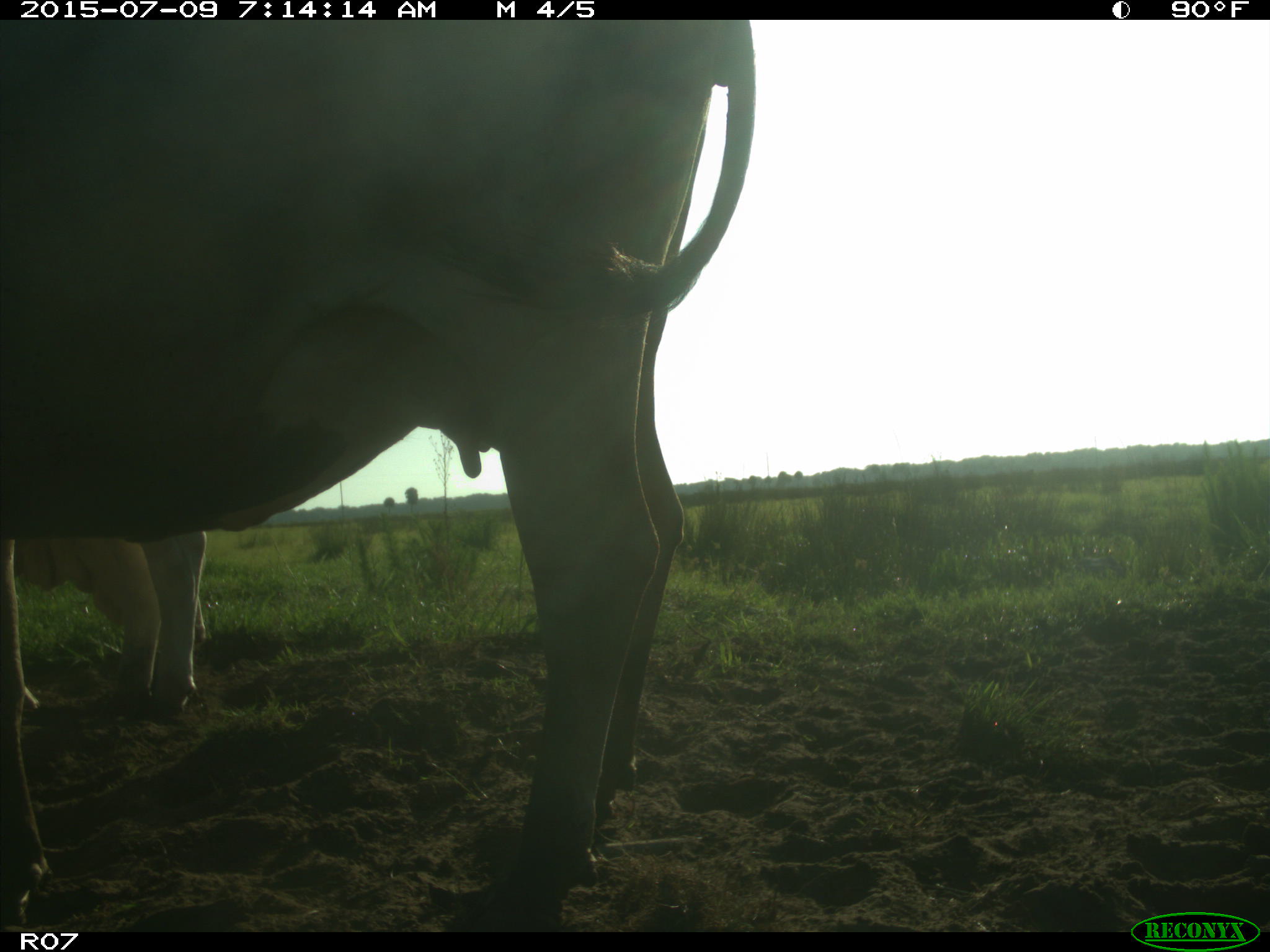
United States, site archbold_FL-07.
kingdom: Animalia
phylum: Chordata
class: Mammalia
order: Artiodactyla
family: Bovidae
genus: Bos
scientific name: Bos taurus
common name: domestic cow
Bos taurus (domestic cow).